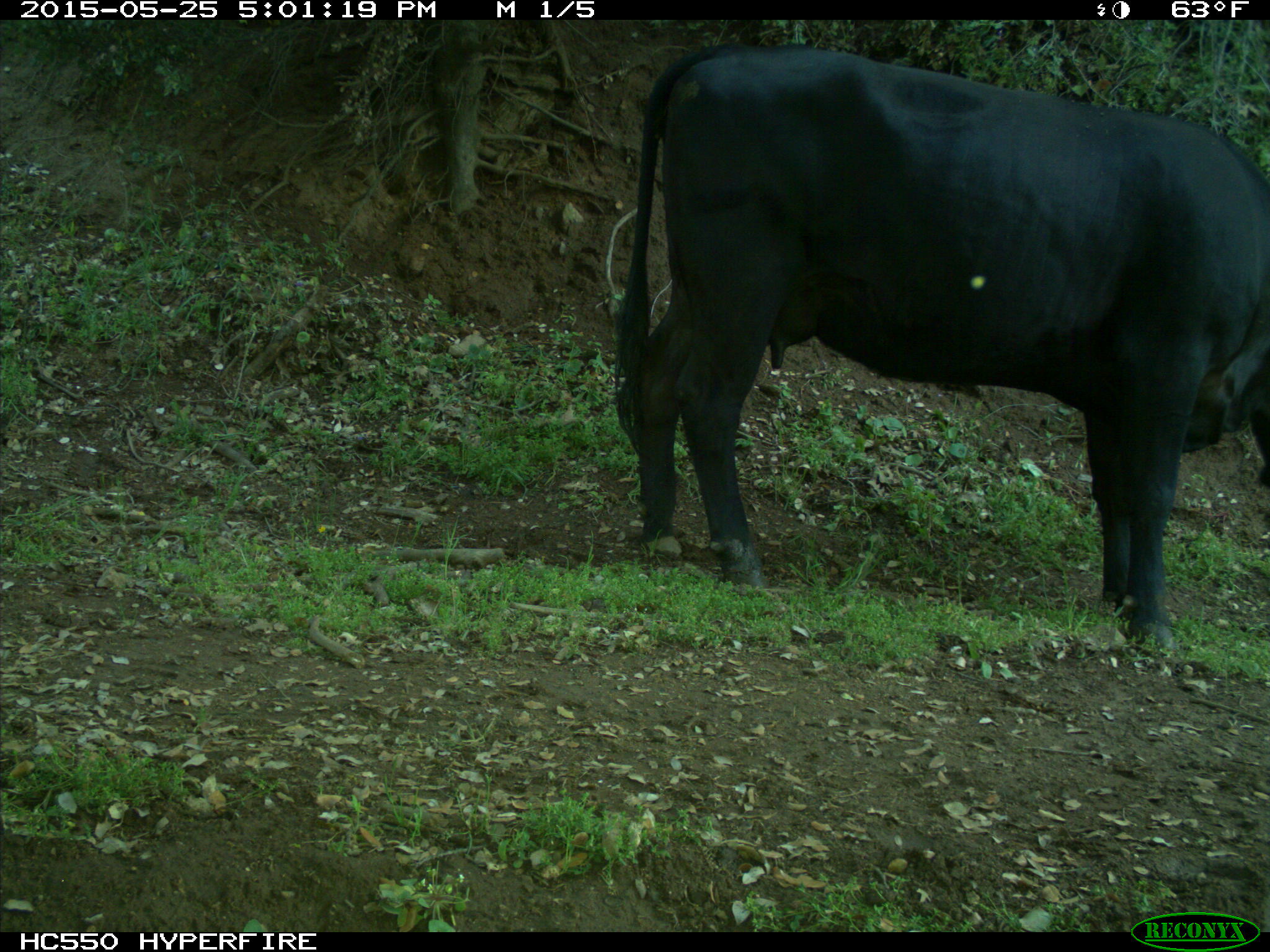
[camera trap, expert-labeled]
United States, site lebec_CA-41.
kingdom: Animalia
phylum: Chordata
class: Mammalia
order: Artiodactyla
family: Bovidae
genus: Bos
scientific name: Bos taurus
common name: domestic cow